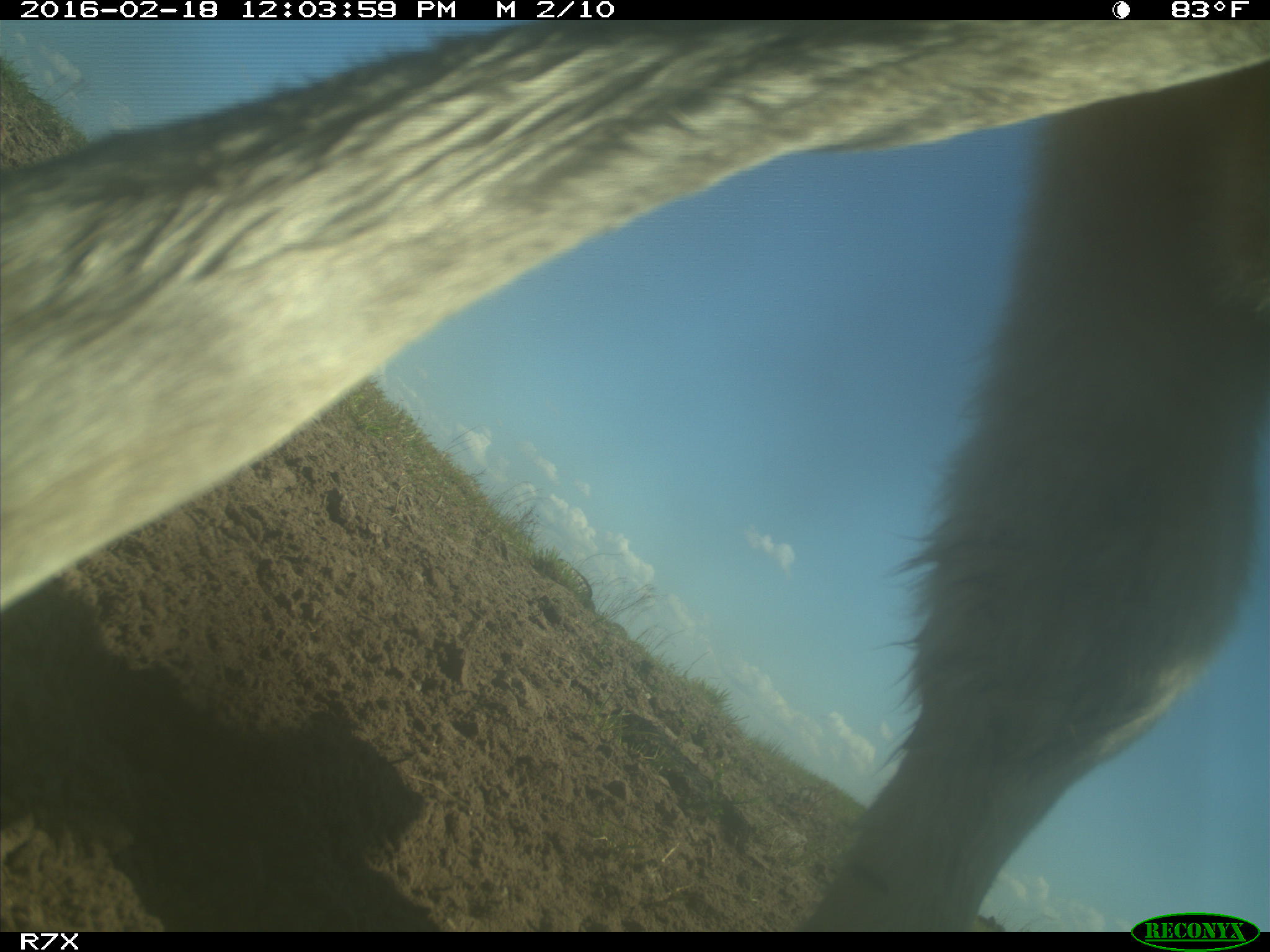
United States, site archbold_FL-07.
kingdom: Animalia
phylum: Chordata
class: Mammalia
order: Artiodactyla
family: Bovidae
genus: Bos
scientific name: Bos taurus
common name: domestic cow